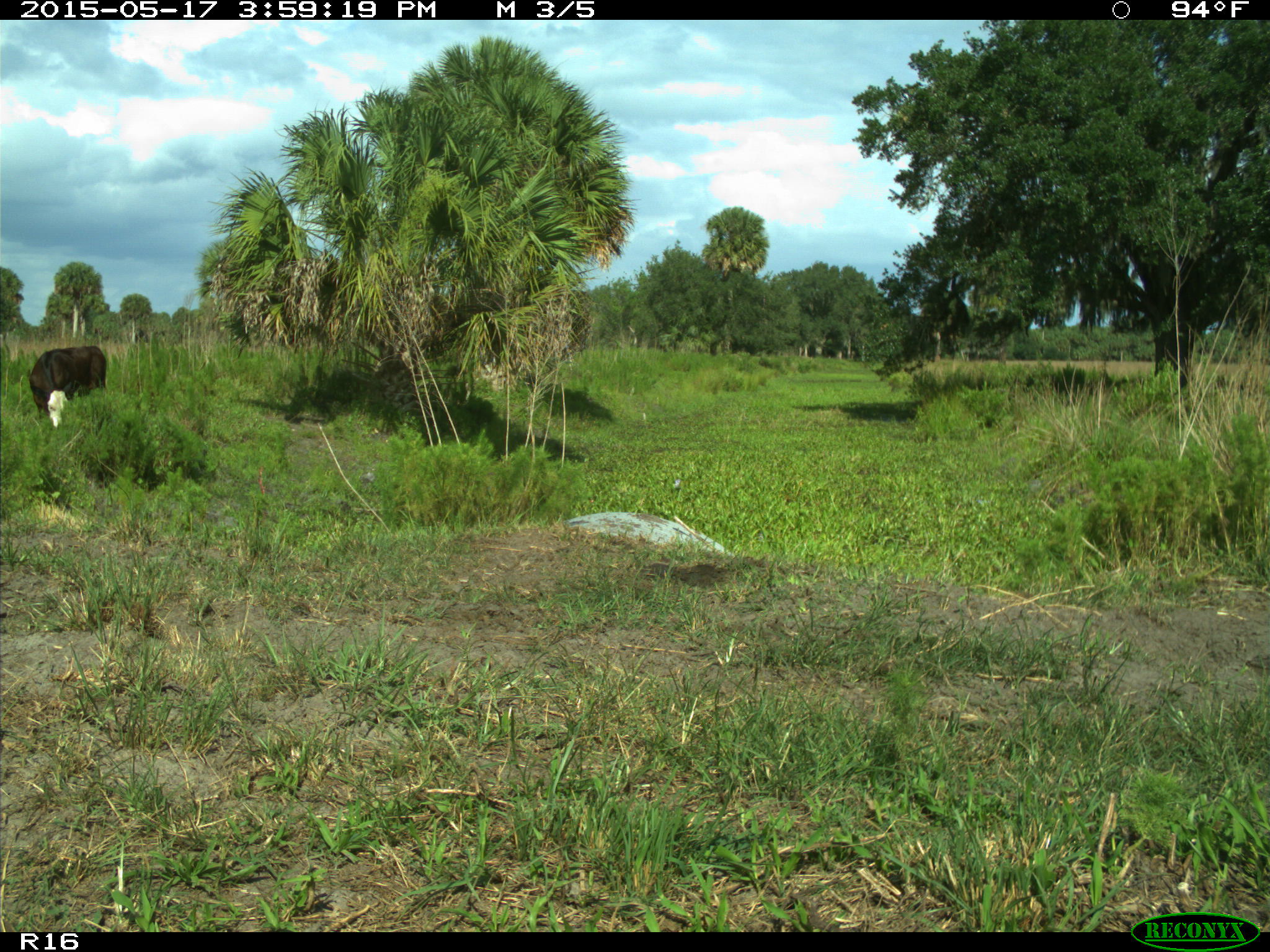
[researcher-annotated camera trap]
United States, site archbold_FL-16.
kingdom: Animalia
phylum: Chordata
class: Mammalia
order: Artiodactyla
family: Bovidae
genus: Bos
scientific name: Bos taurus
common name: domestic cow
Bos taurus (domestic cow).